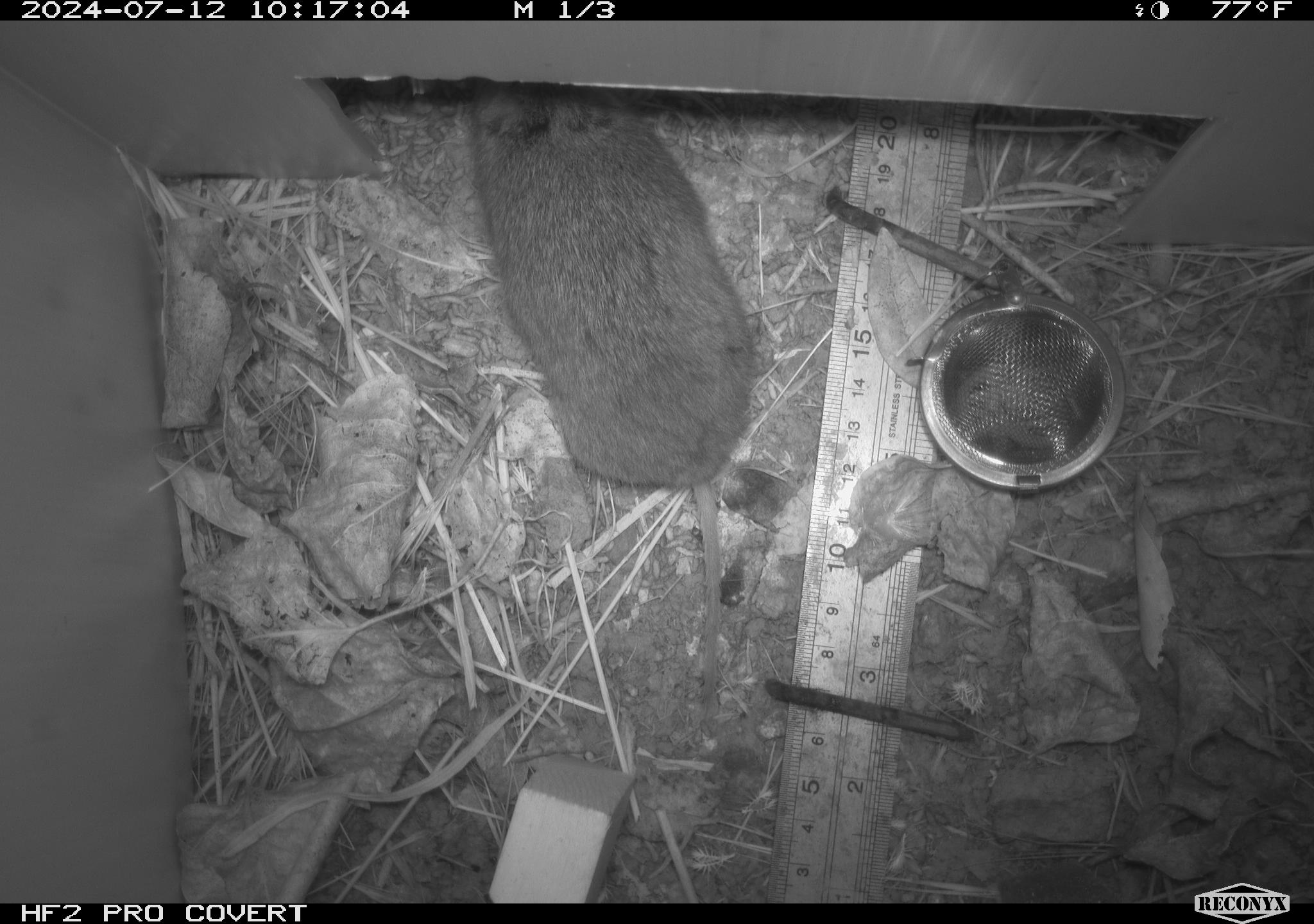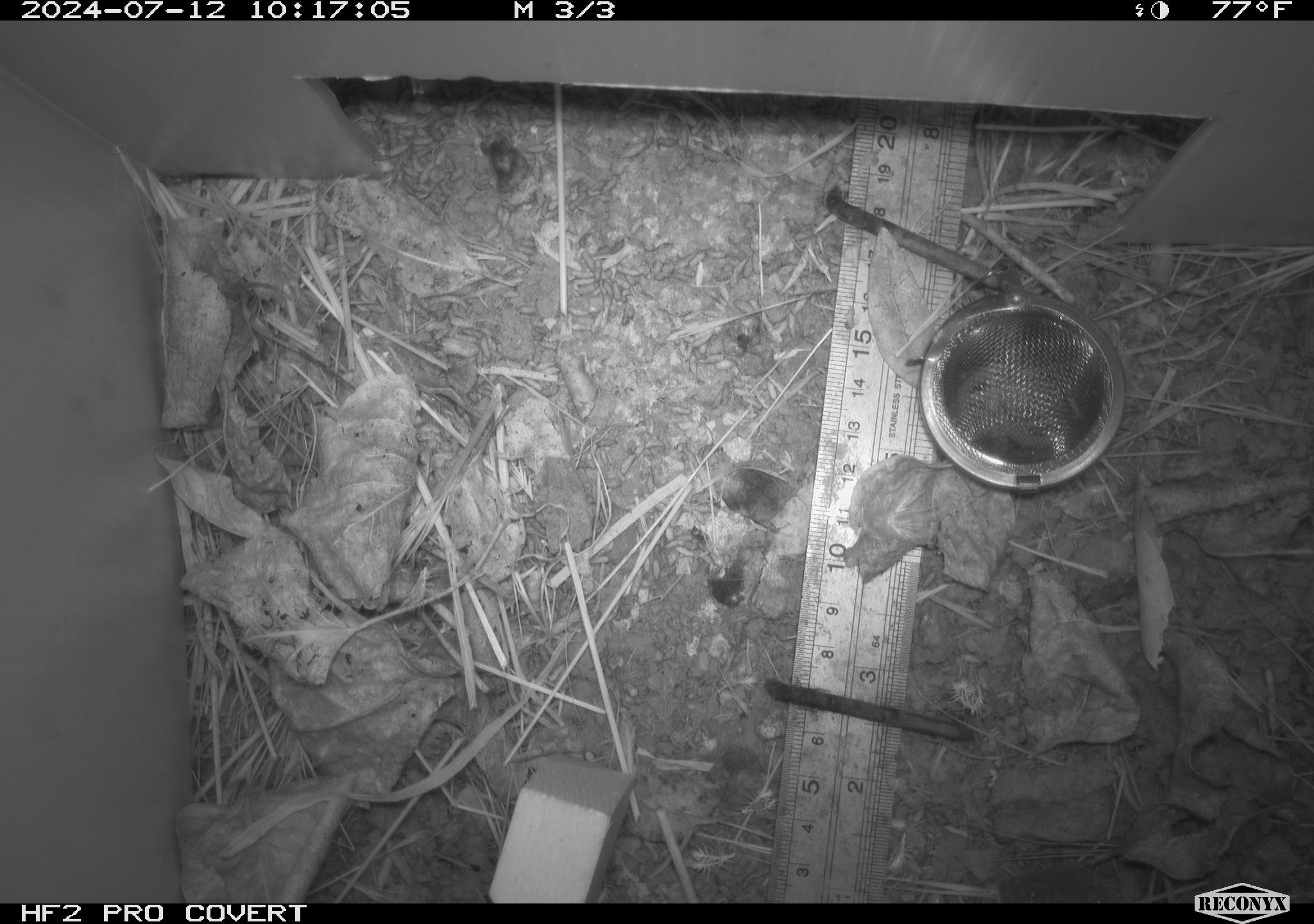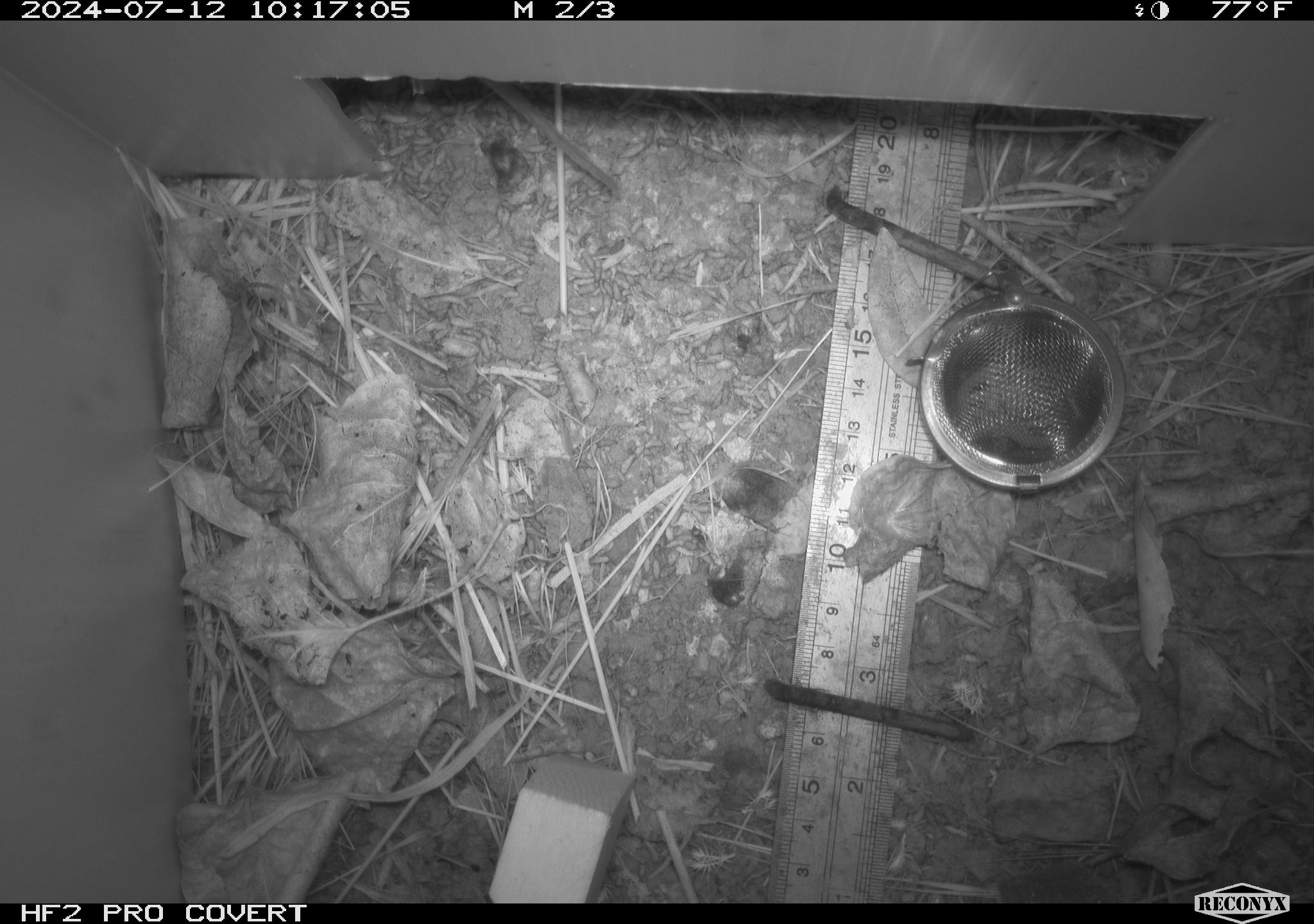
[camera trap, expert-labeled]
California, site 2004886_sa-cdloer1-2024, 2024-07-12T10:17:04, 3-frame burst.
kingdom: Animalia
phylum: Chordata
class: Mammalia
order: Rodentia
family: Cricetidae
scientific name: Arvicolinae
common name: voles, lemmings, and muskrats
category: arvicolinae subfamily